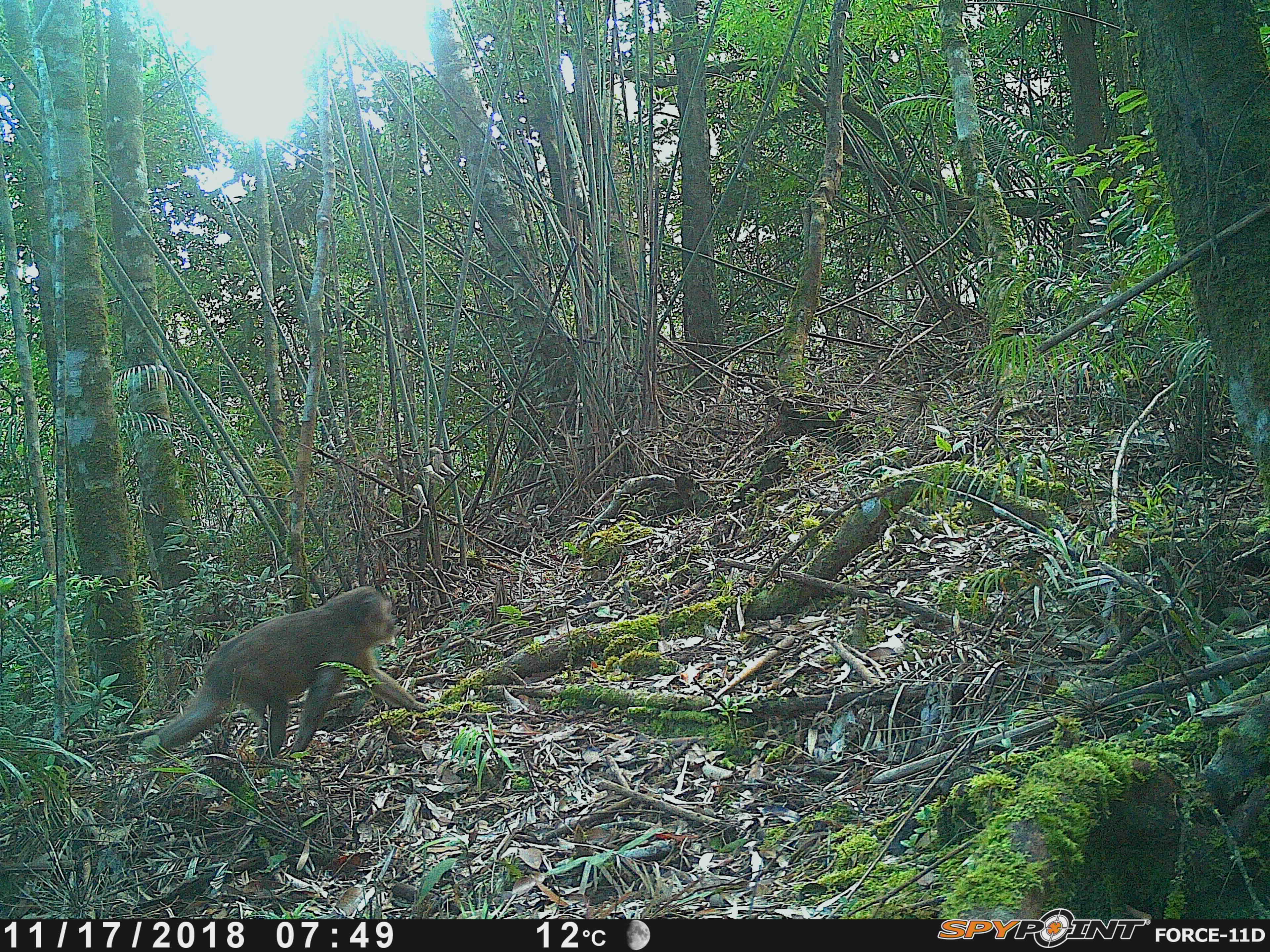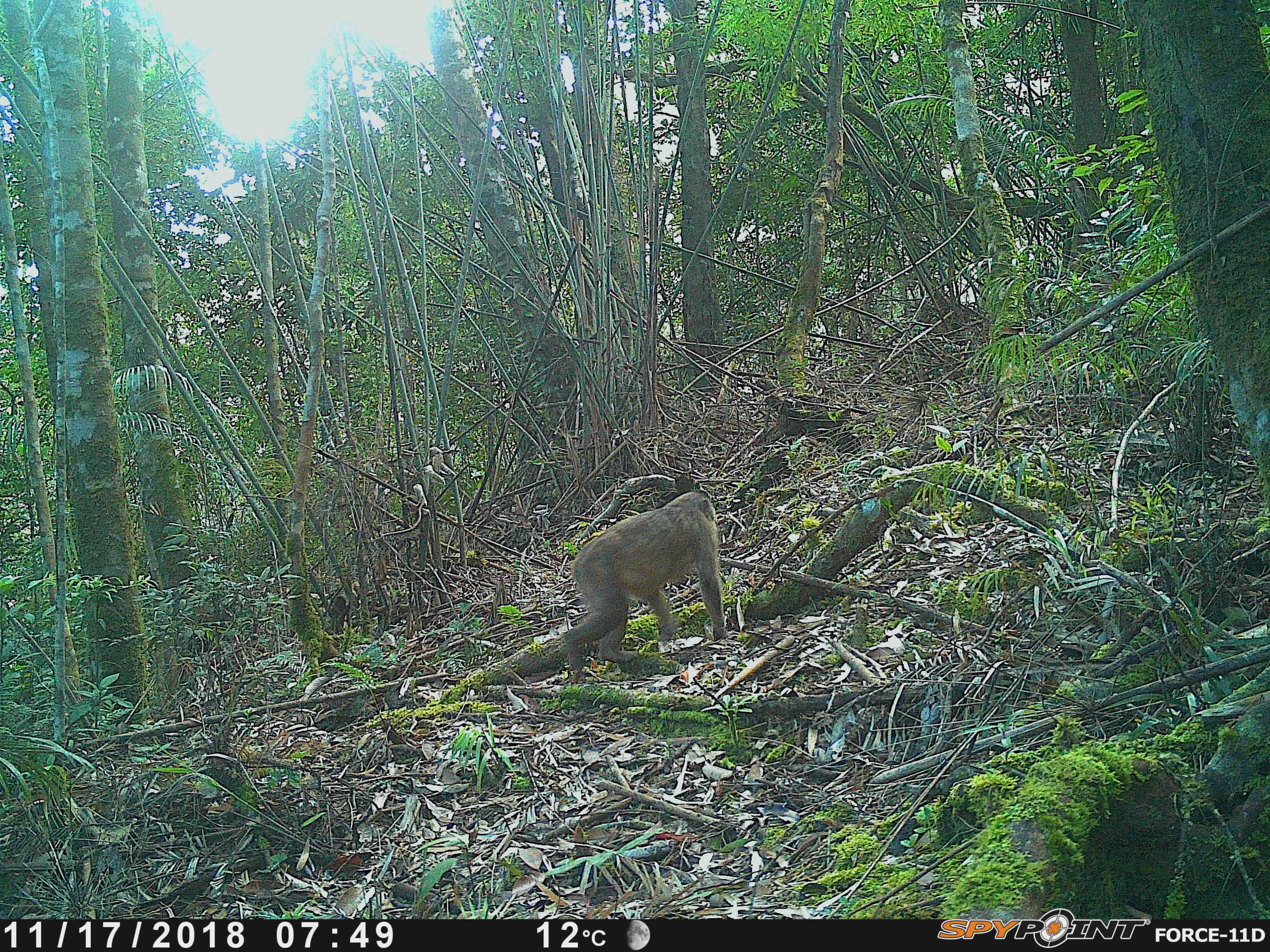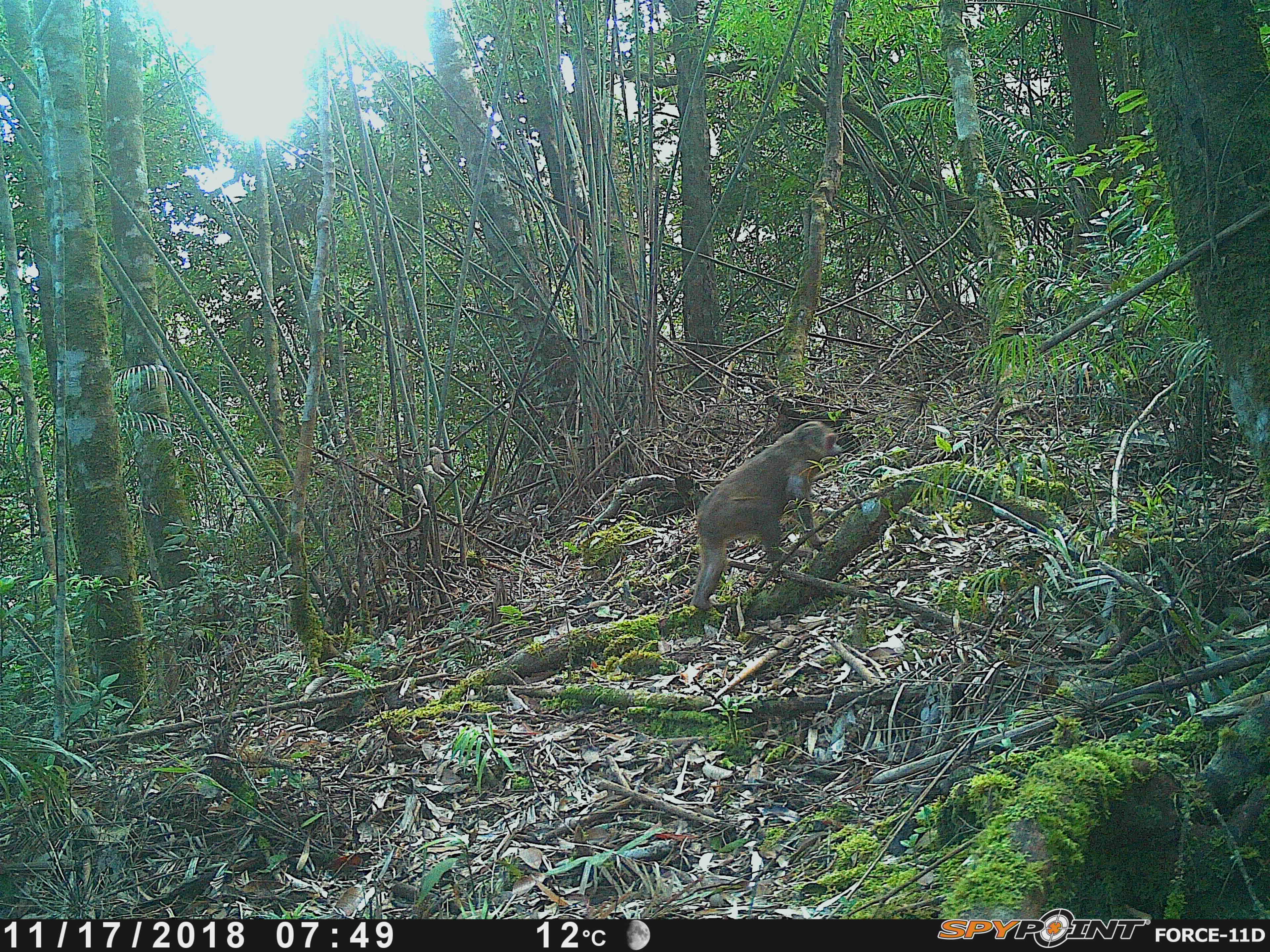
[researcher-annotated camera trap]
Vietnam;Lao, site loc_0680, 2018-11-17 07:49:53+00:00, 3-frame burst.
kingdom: Animalia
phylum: Chordata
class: Mammalia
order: Primates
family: Cercopithecidae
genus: Macaca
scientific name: Macaca arctoides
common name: stump-tailed macaque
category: stump tailed macaque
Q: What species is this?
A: Stump tailed macaque (stump-tailed macaque) (Macaca arctoides).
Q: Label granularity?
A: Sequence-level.